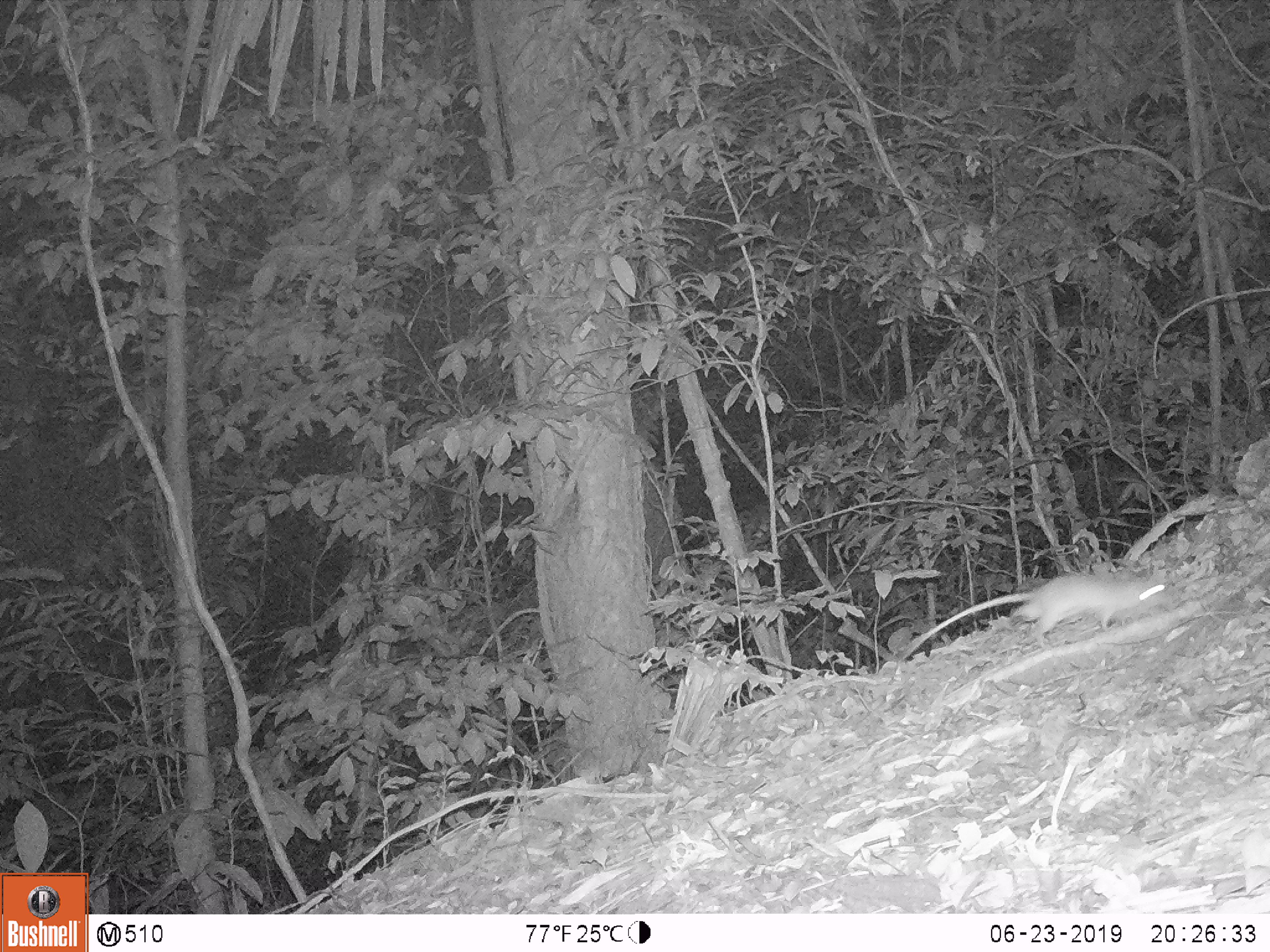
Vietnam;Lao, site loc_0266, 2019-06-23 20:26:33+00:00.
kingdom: Animalia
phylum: Chordata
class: Mammalia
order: Rodentia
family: Muridae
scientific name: Muridae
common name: old-world mice and rats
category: unidentified murid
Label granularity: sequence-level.